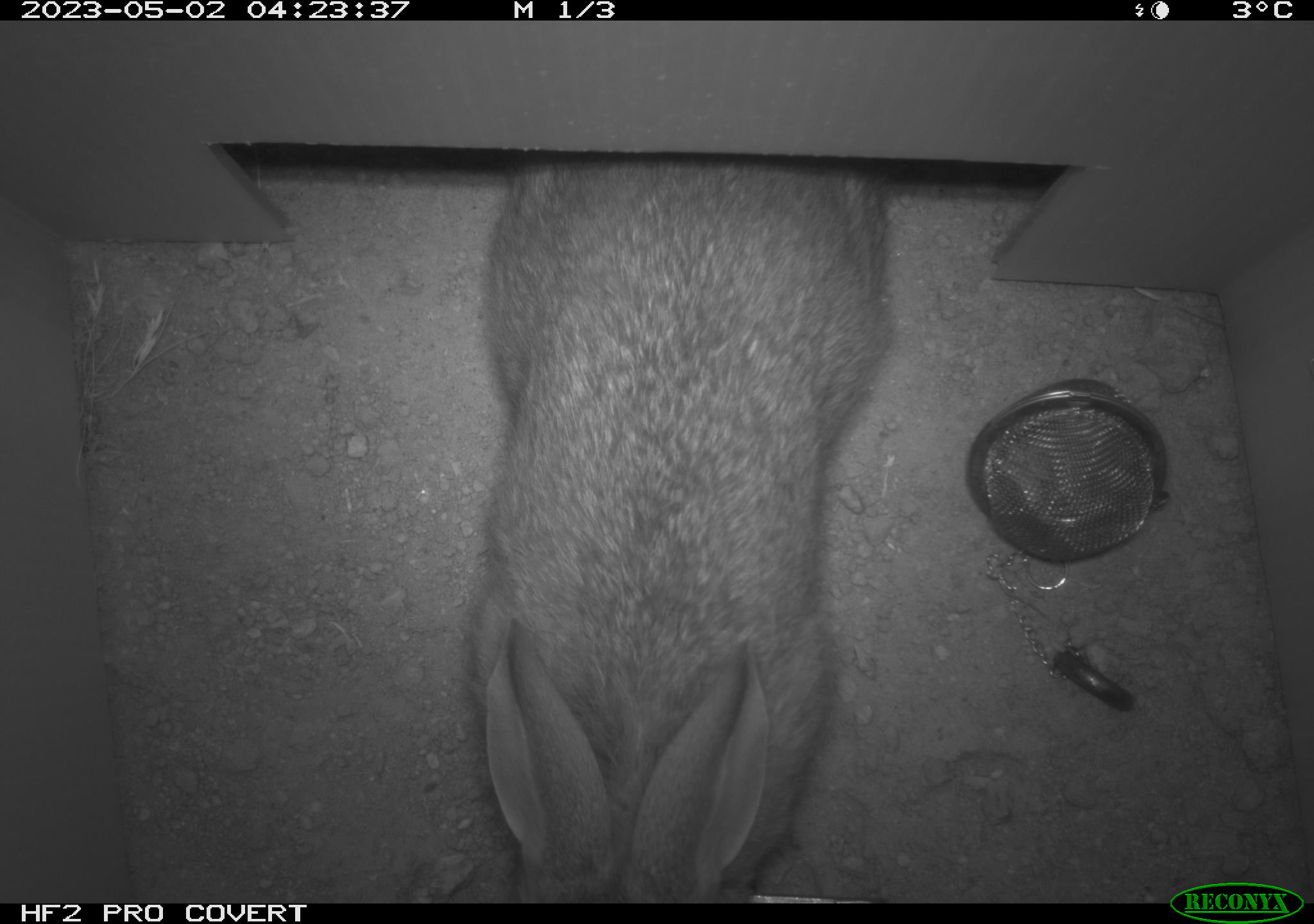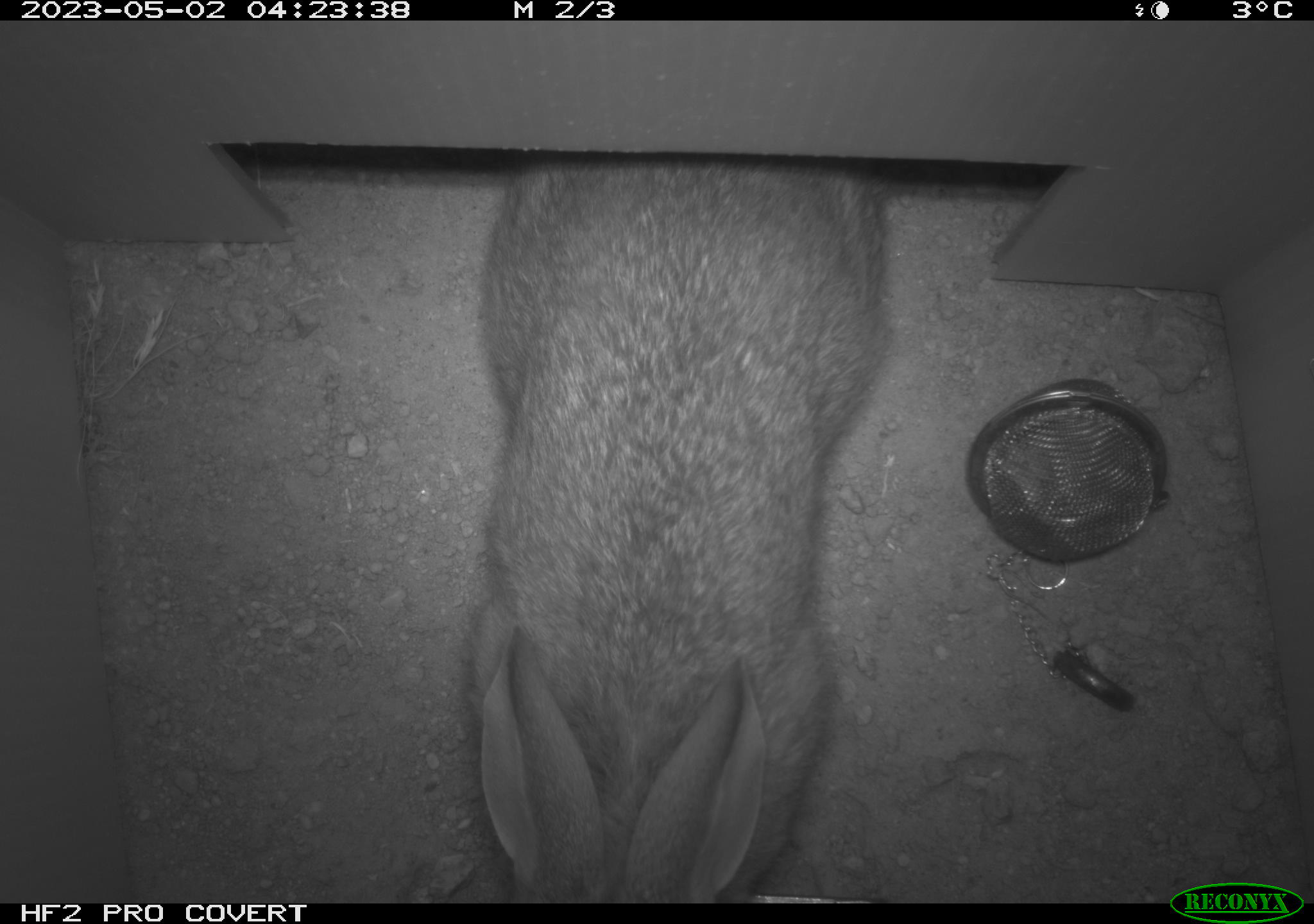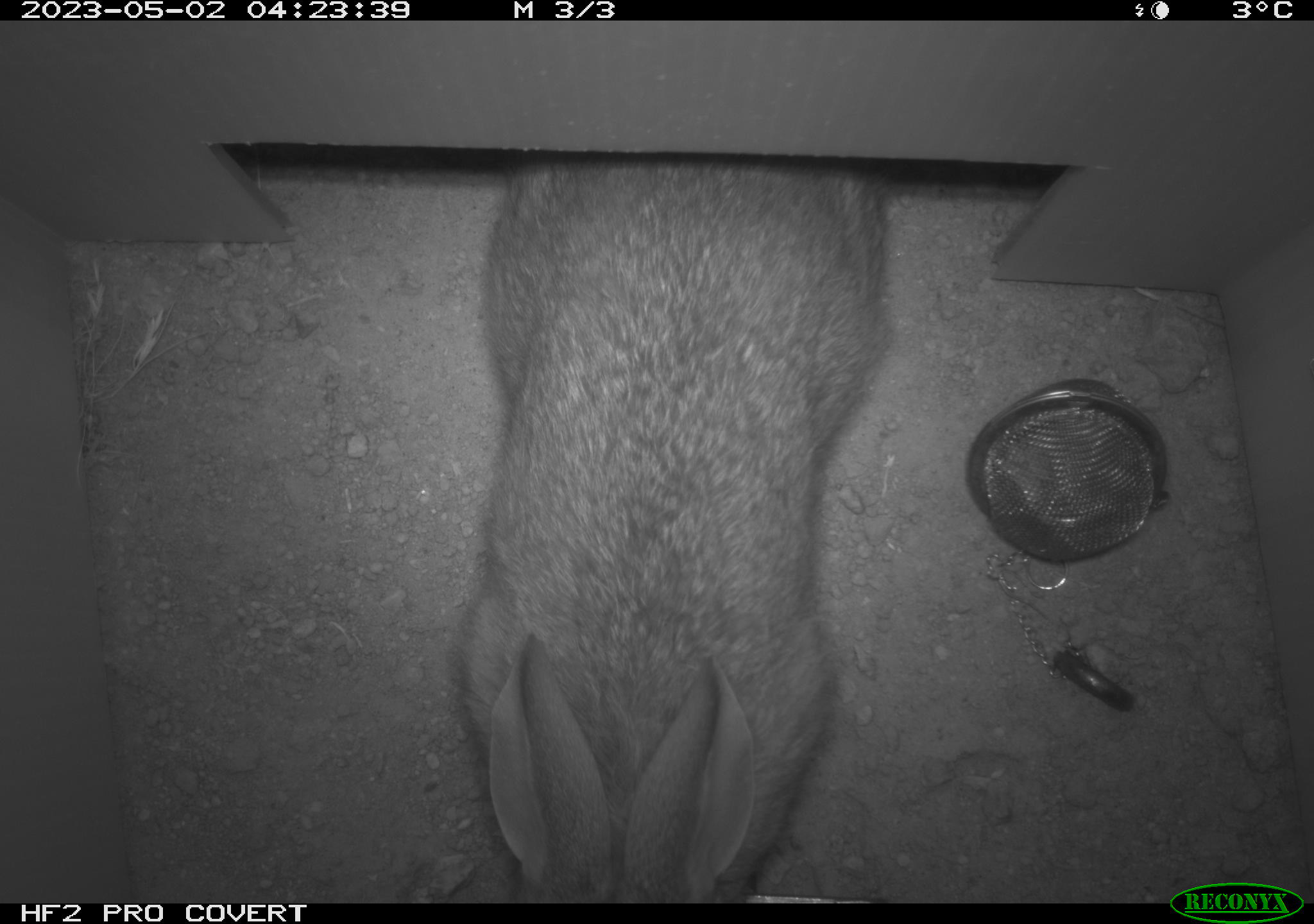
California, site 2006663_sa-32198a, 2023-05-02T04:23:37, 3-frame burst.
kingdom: Animalia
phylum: Chordata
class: Mammalia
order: Lagomorpha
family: Leporidae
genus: Sylvilagus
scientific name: Sylvilagus audubonii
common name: desert cottontail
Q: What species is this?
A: Desert cottontail (Sylvilagus audubonii).